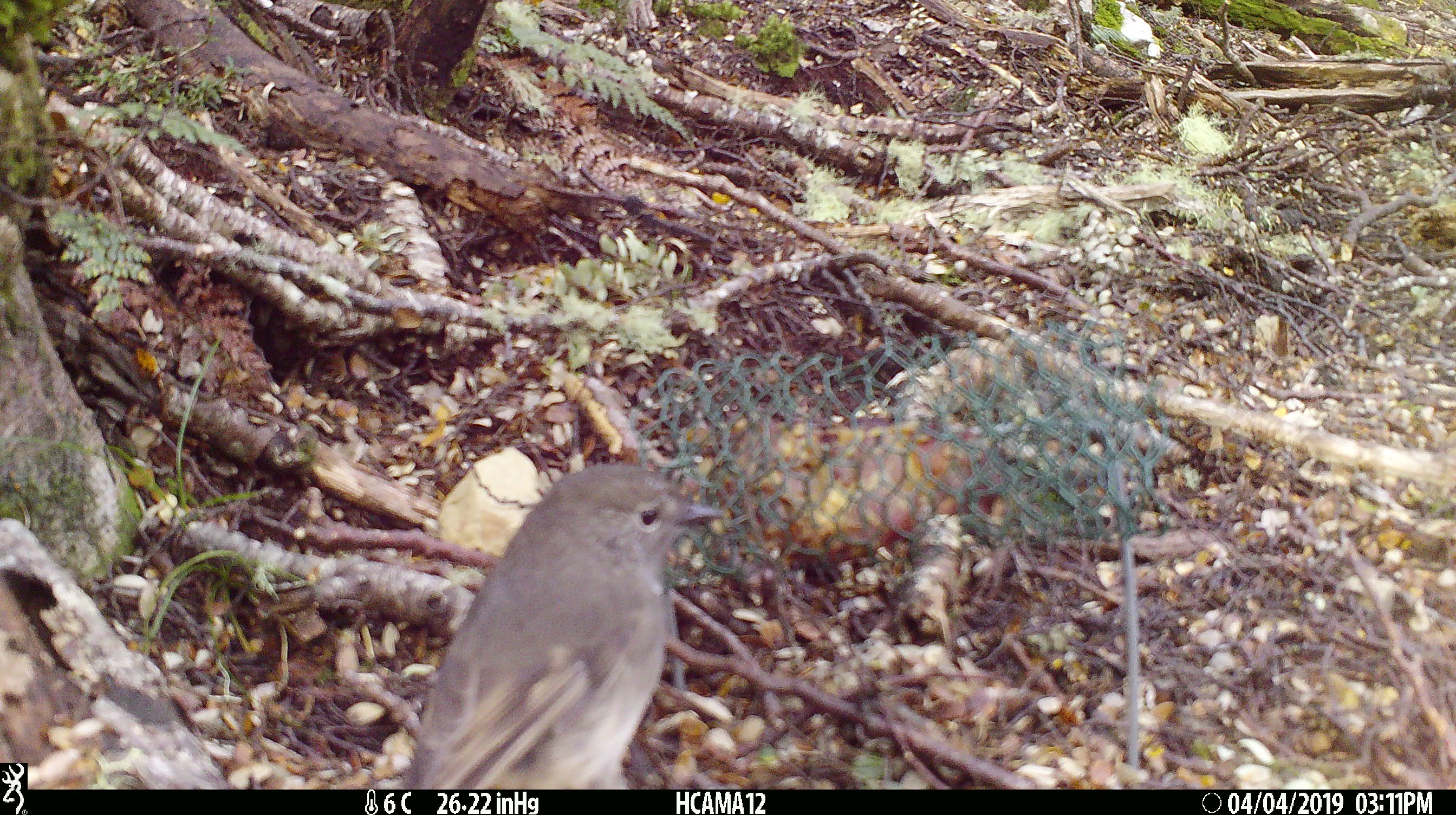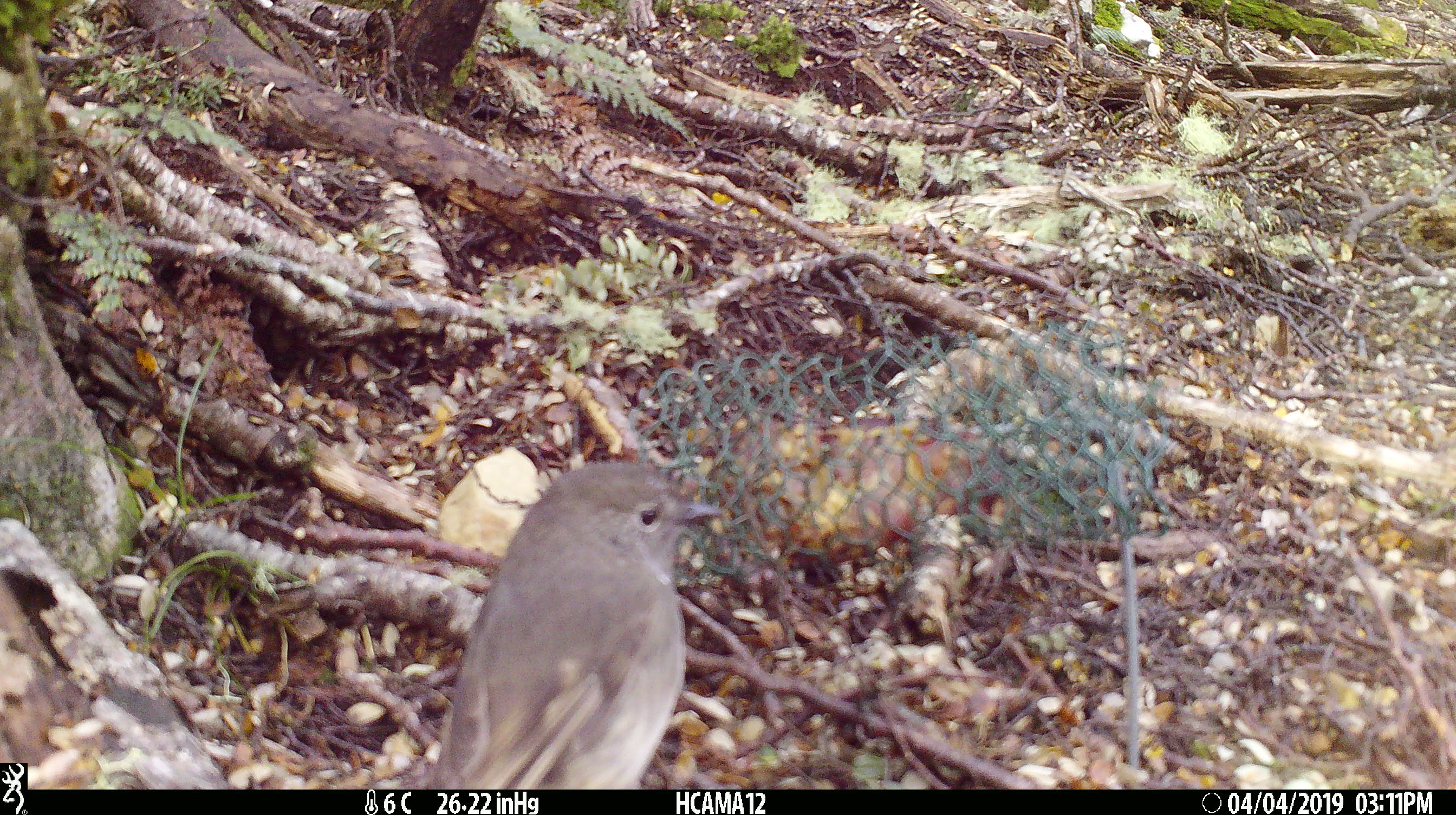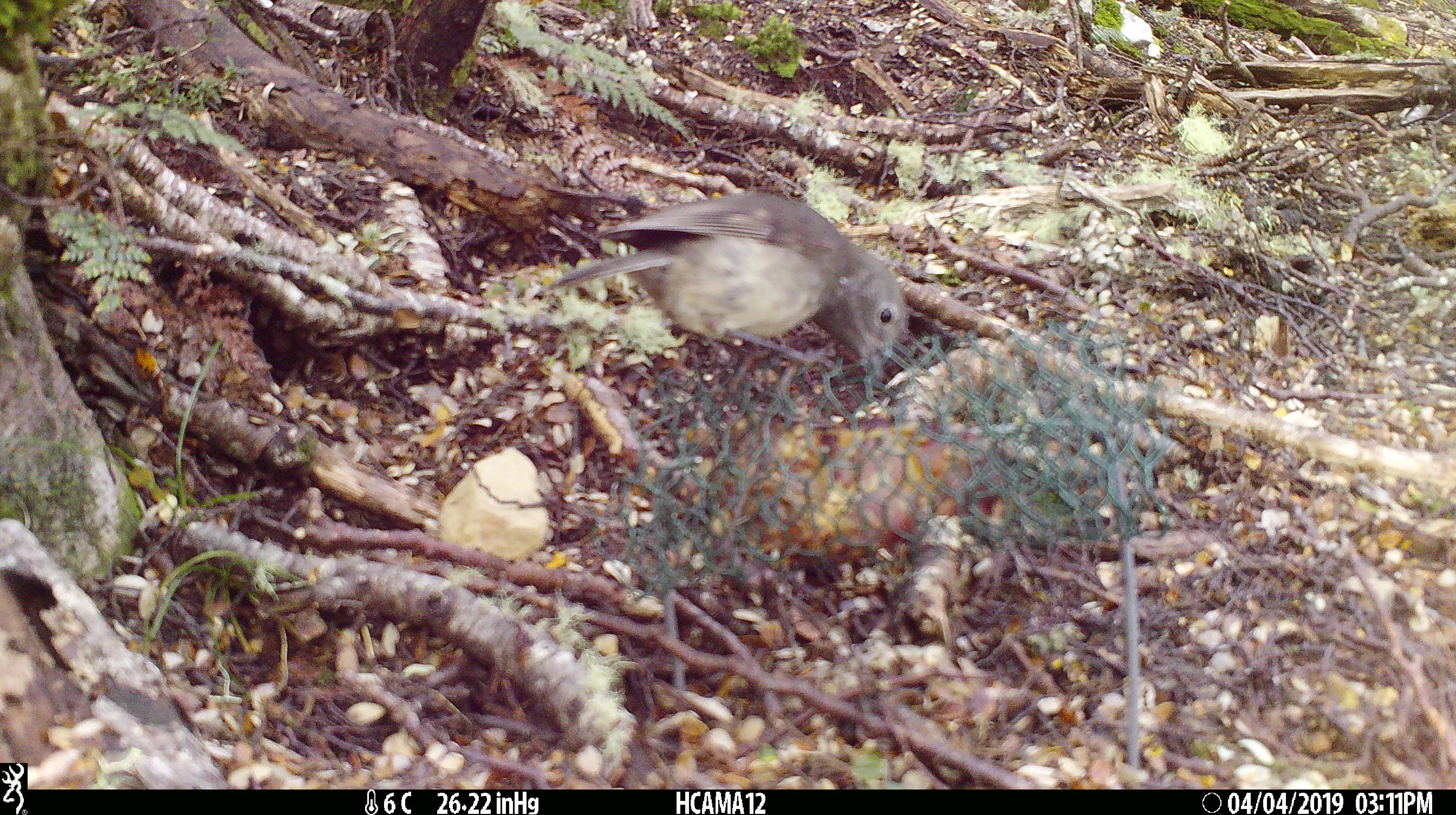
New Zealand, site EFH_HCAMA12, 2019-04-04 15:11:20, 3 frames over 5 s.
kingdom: Animalia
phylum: Chordata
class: Aves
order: Passeriformes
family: Petroicidae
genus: Petroica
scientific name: Petroica australis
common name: new zealand robin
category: robin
Robin (new zealand robin) (Petroica australis).